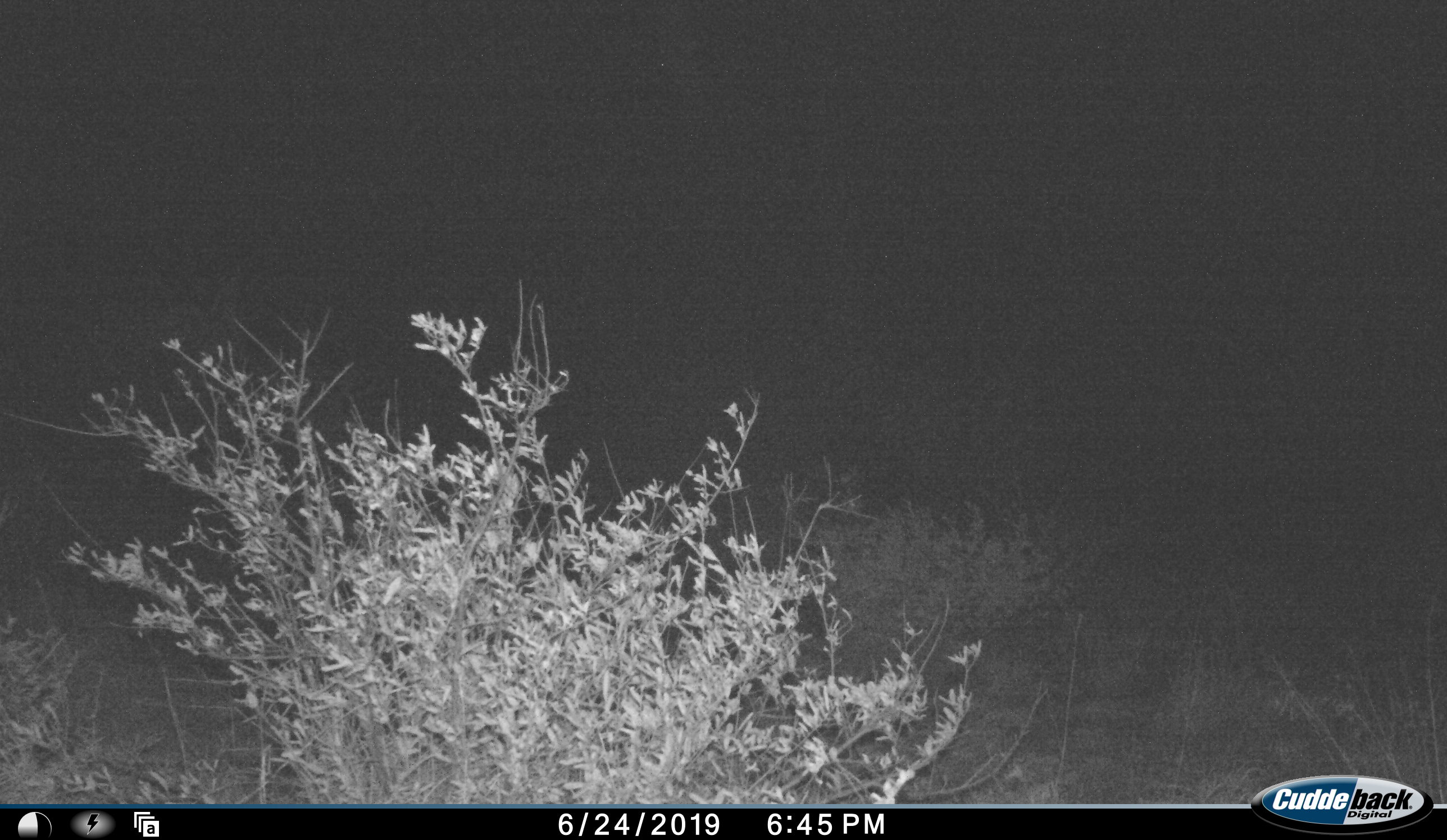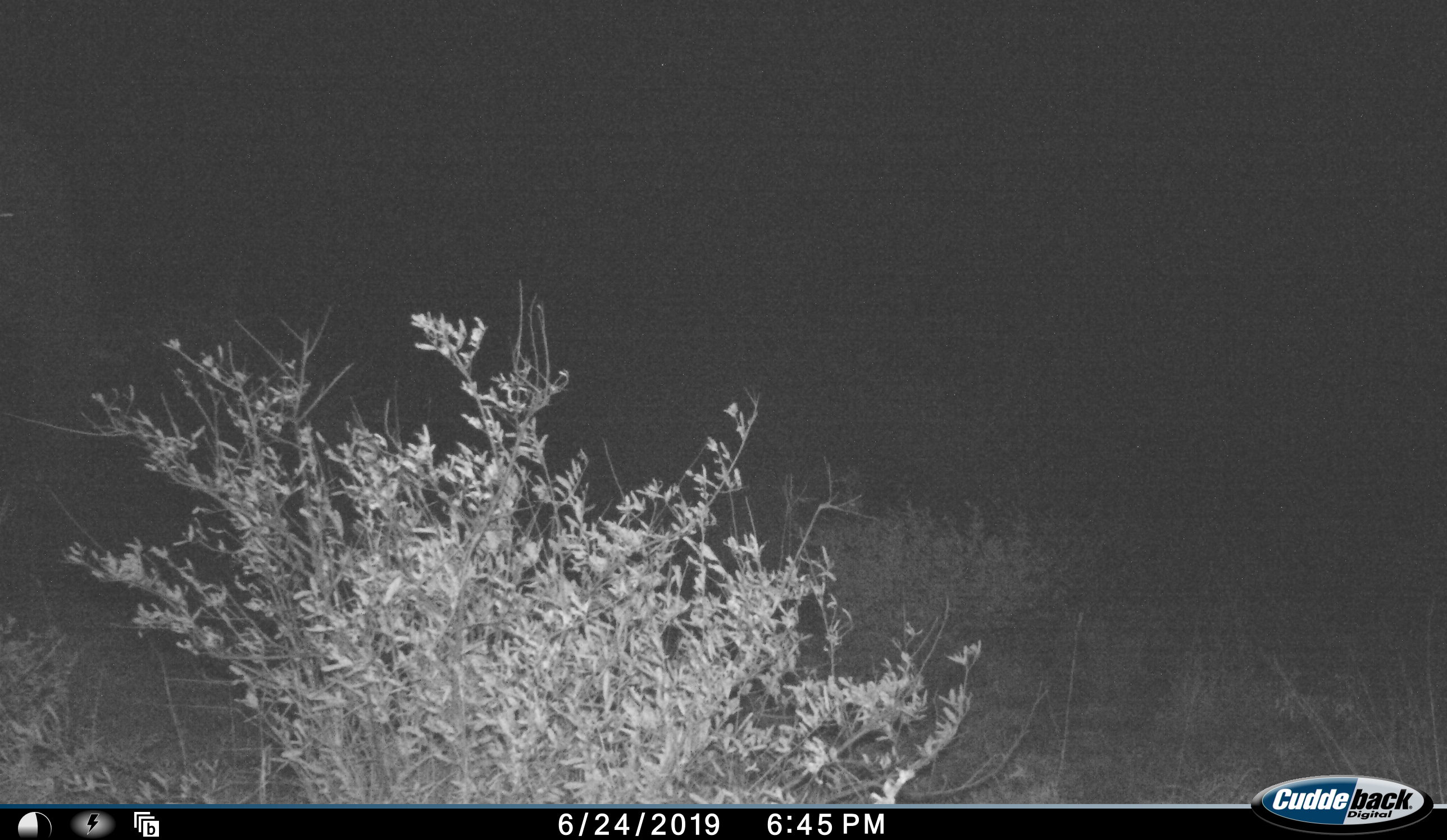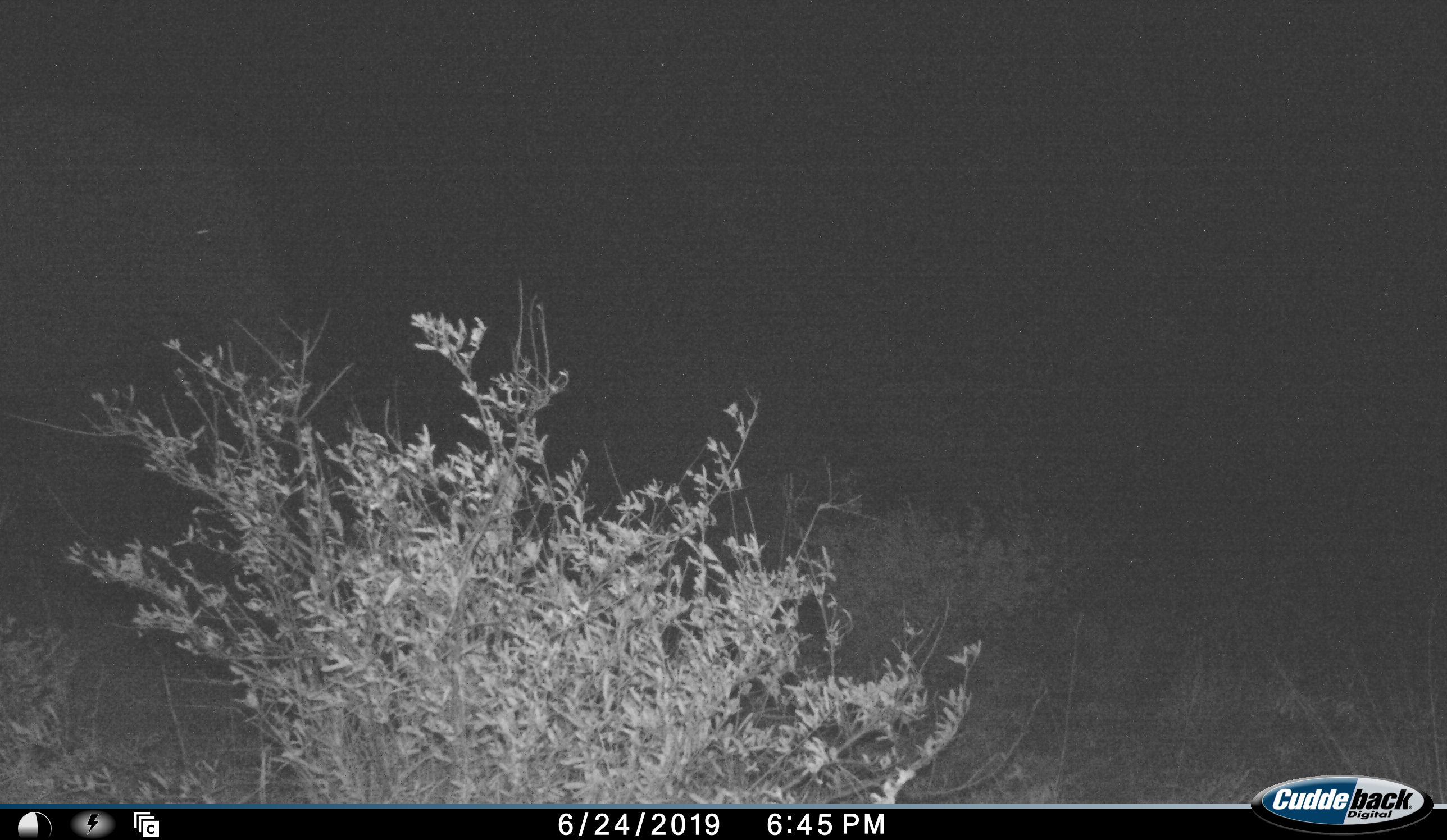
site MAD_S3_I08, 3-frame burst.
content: unidentified animal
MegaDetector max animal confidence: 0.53